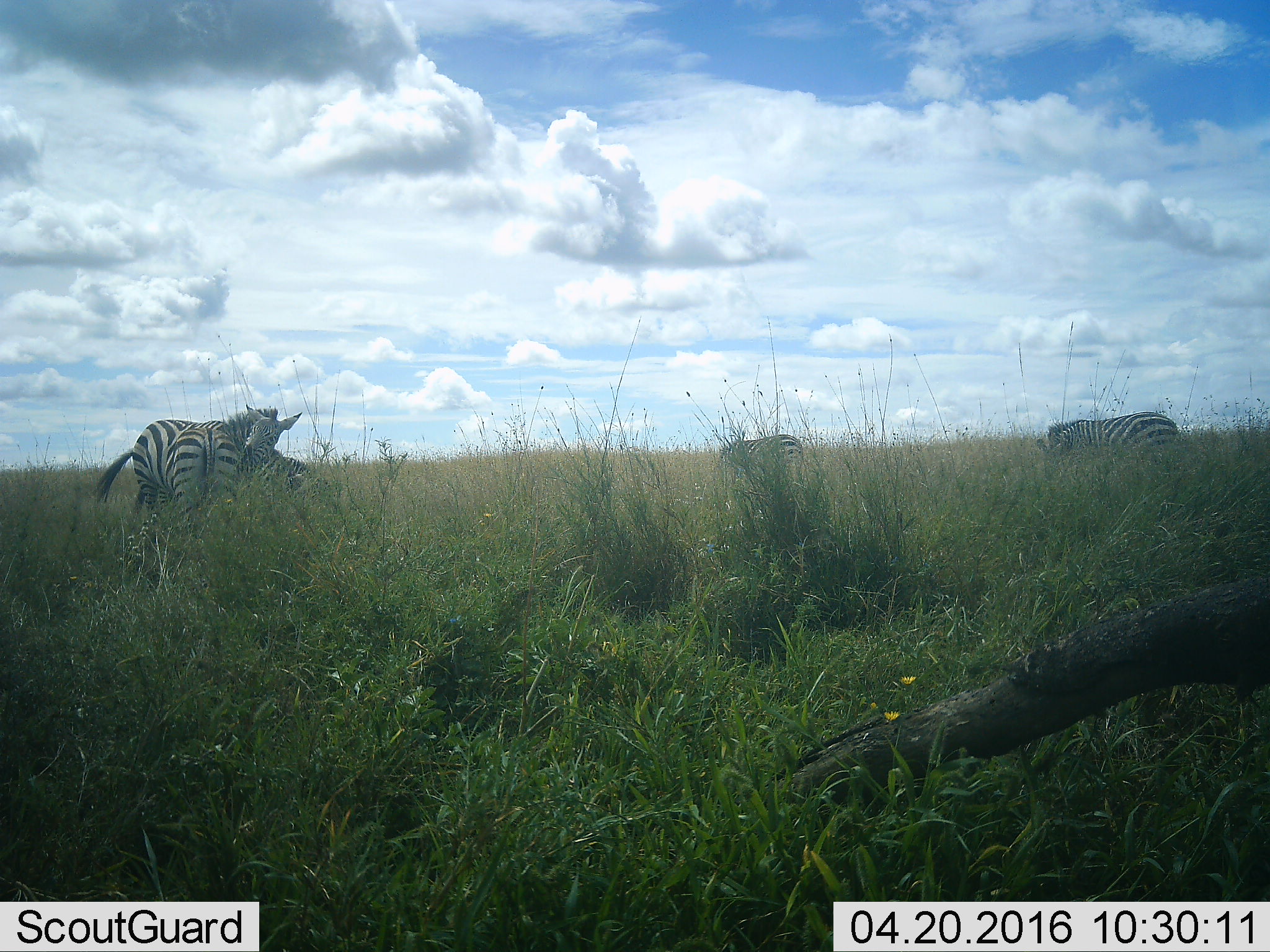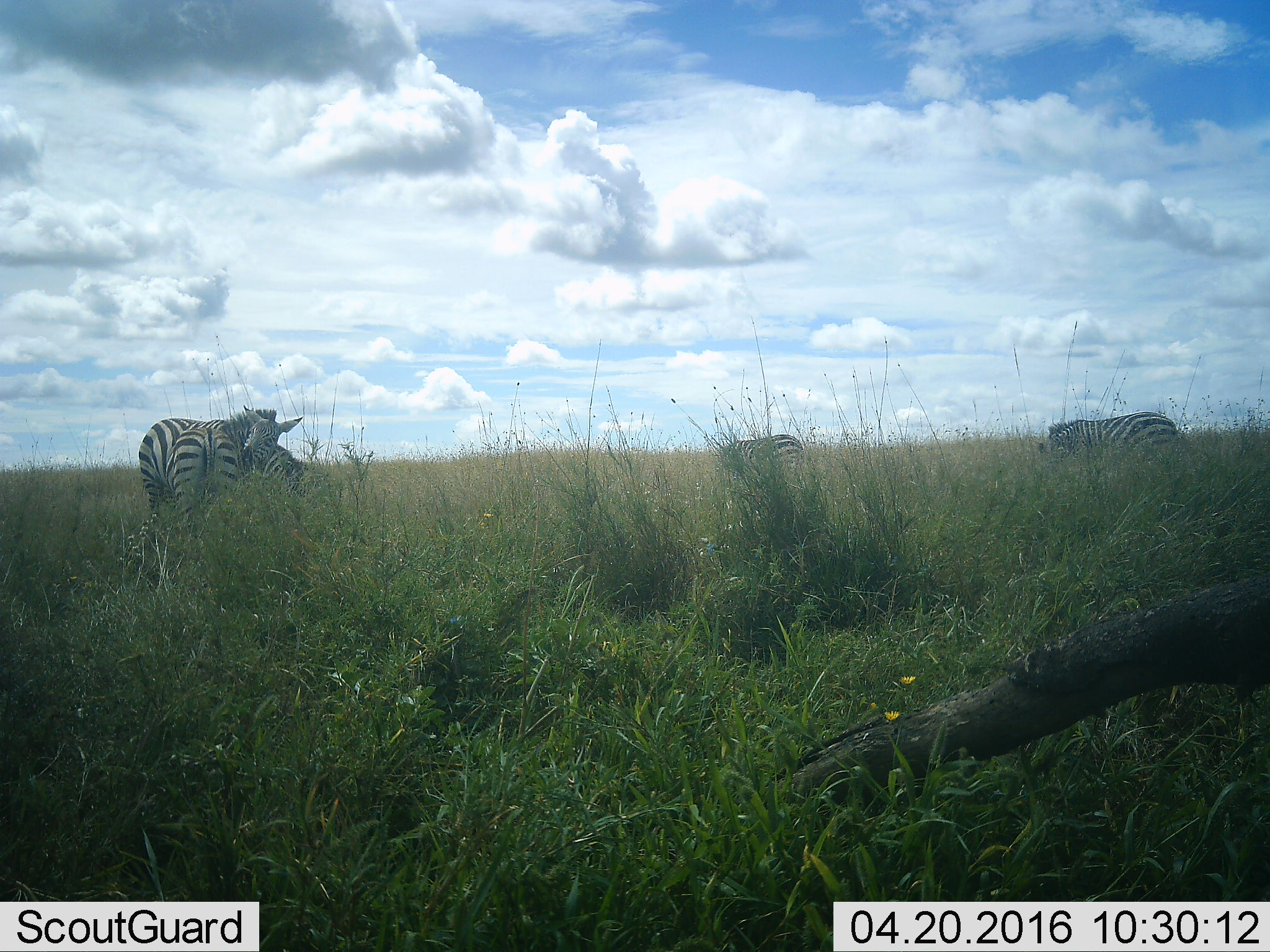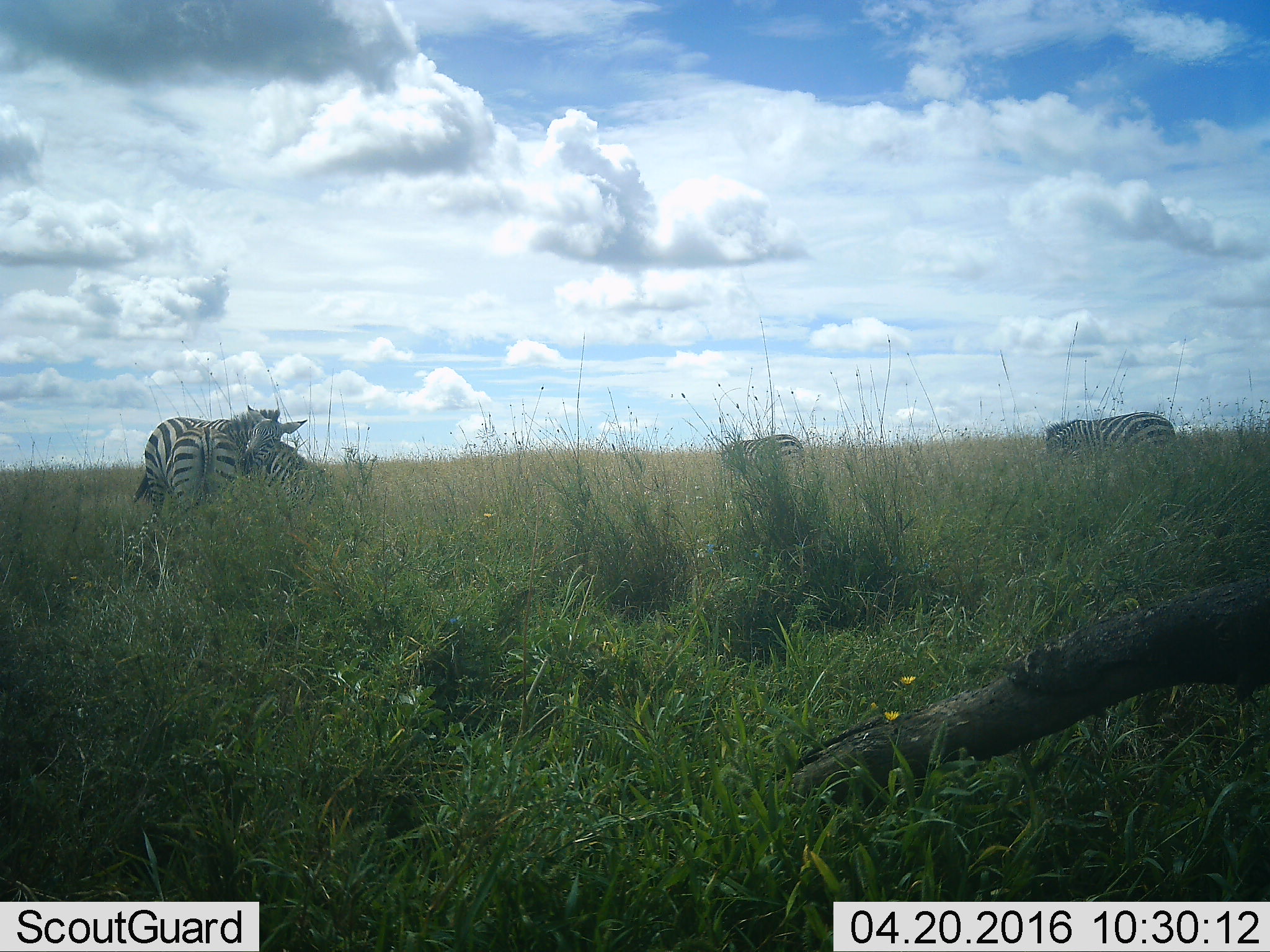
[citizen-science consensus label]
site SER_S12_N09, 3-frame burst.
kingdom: Animalia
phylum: Chordata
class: Mammalia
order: Perissodactyla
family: Equidae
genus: Equus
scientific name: Equus quagga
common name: plains zebra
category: zebraplains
Zebraplains (plains zebra) (Equus quagga), count 4. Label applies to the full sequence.